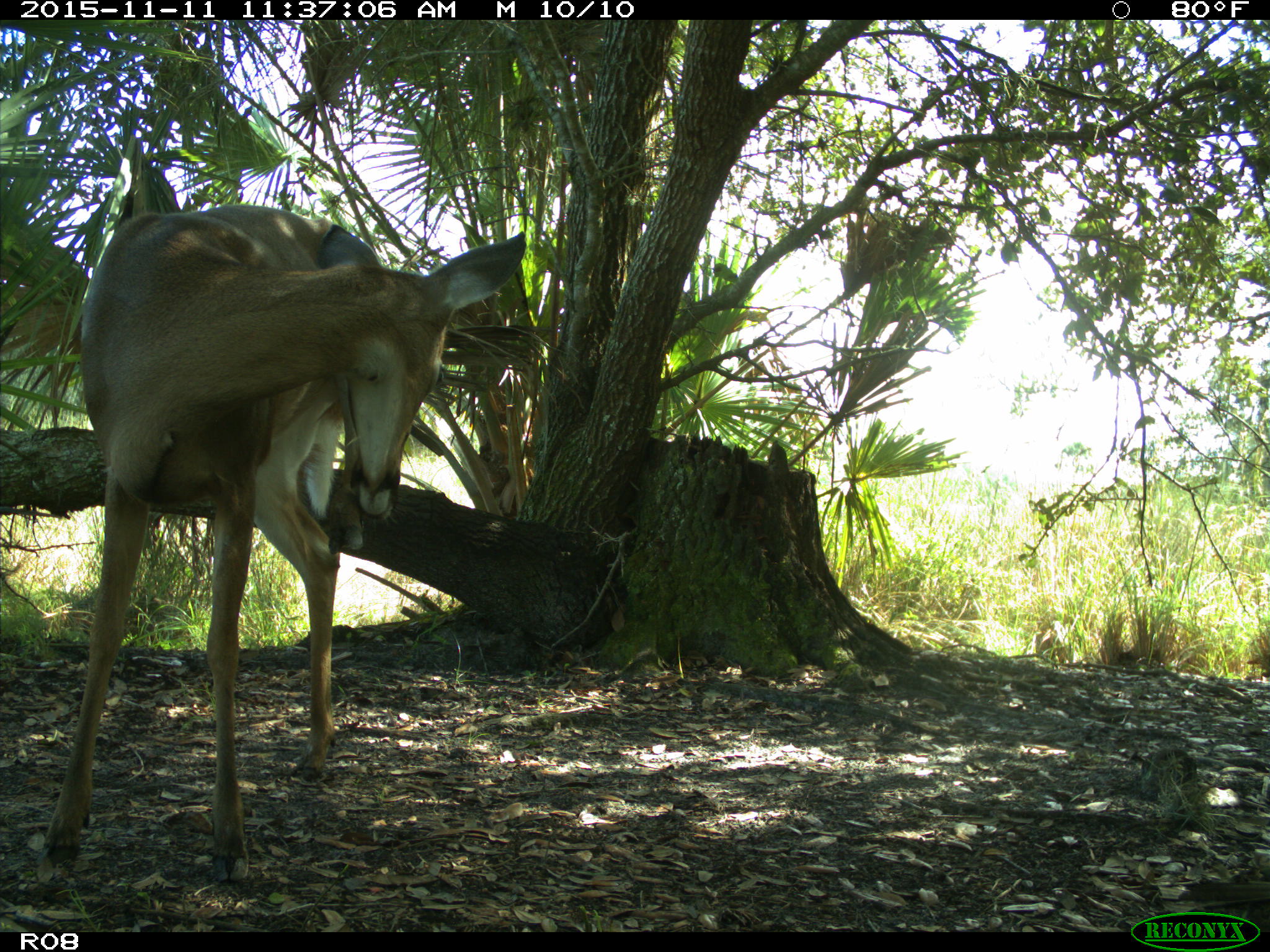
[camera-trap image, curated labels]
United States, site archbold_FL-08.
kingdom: Animalia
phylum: Chordata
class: Mammalia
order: Artiodactyla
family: Cervidae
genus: Odocoileus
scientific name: Odocoileus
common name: deer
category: unidentified deer